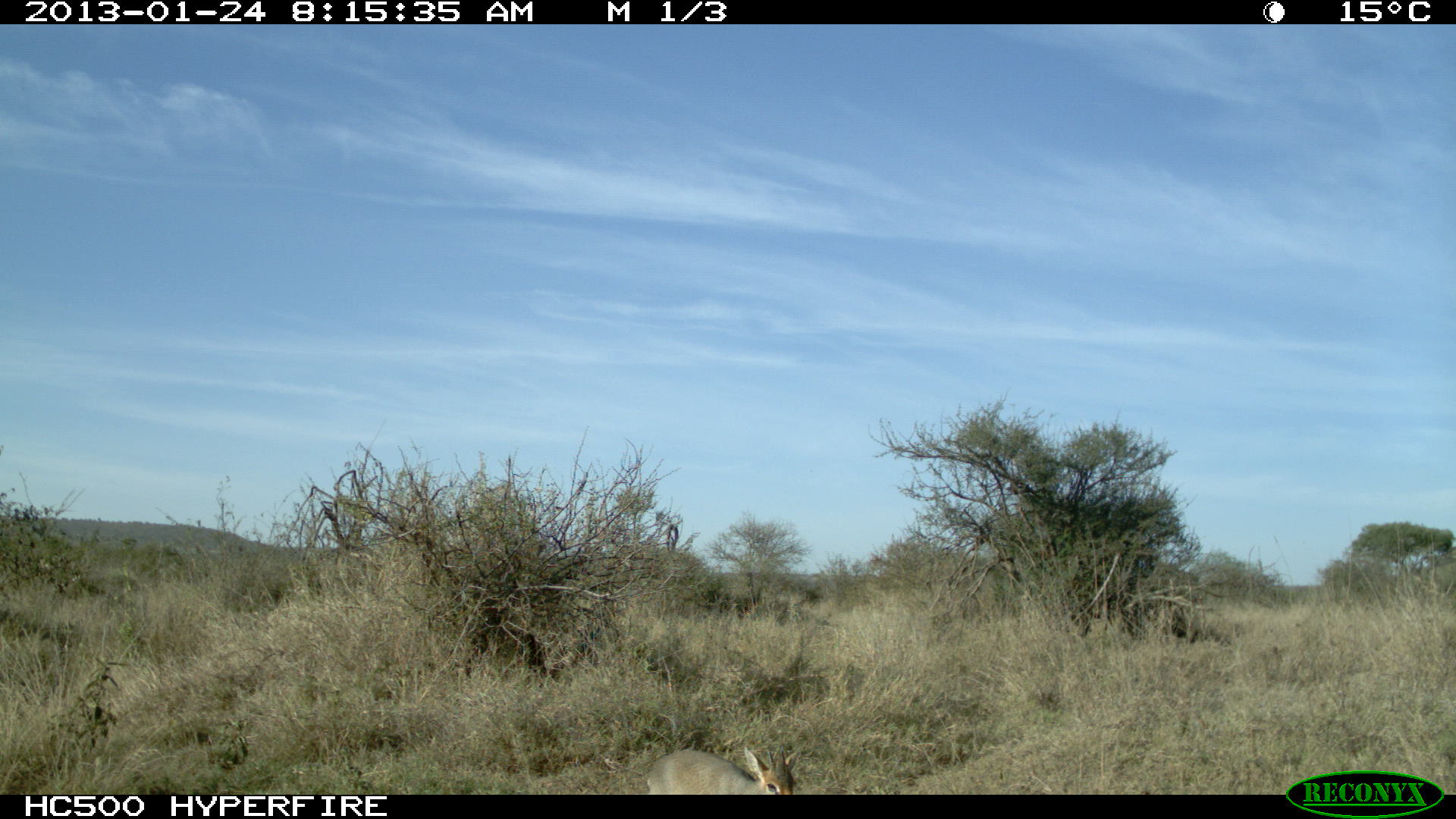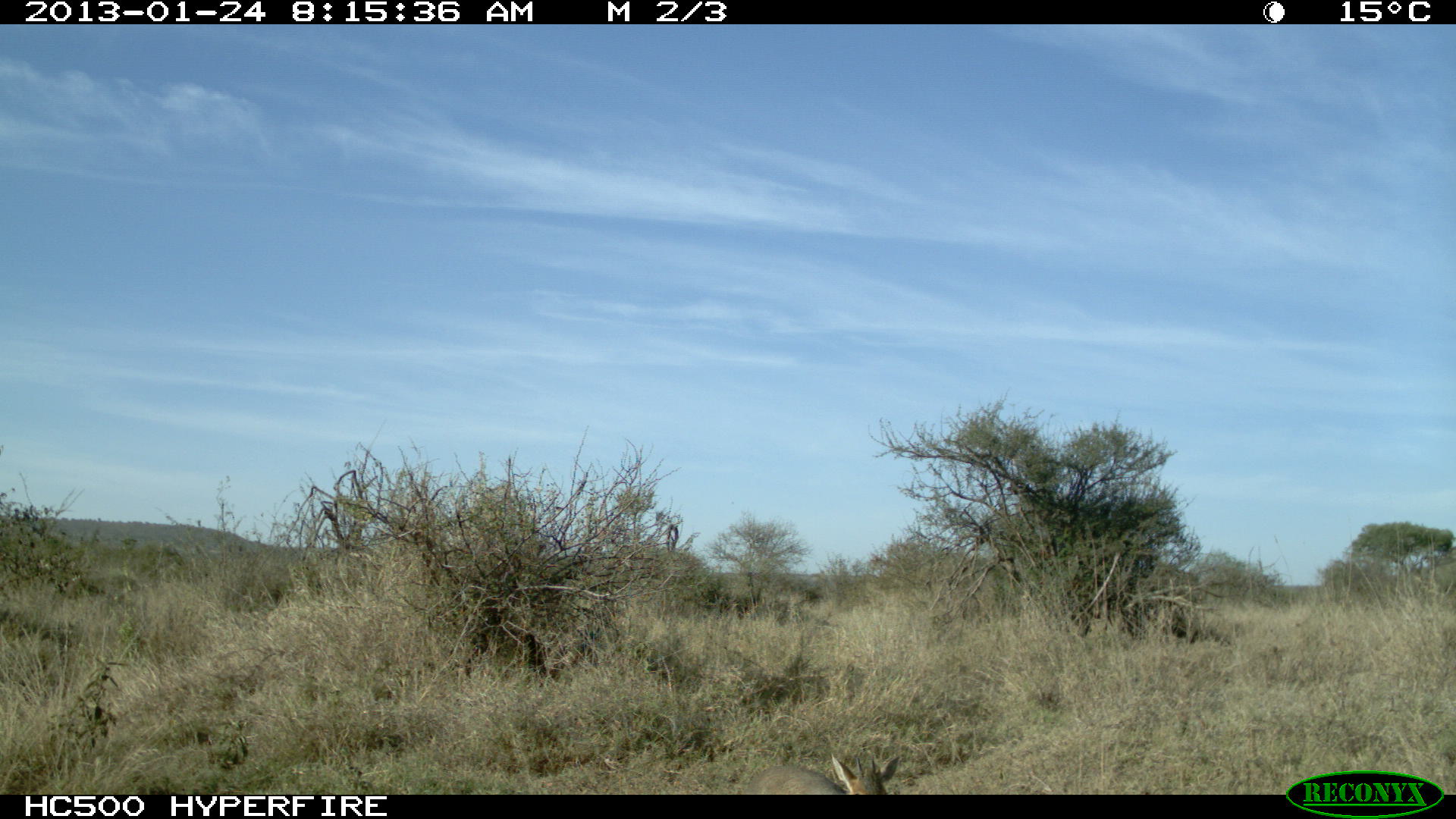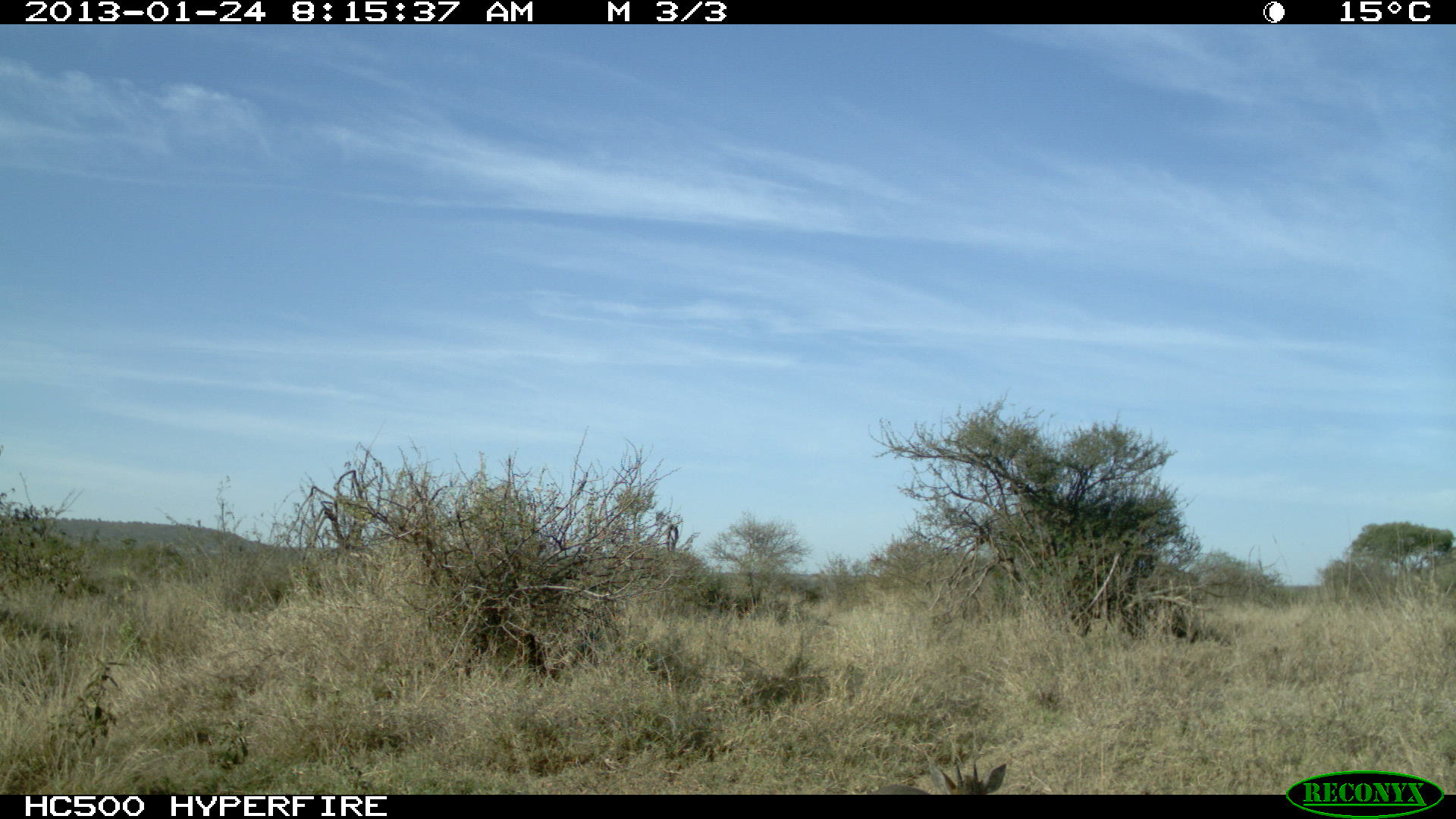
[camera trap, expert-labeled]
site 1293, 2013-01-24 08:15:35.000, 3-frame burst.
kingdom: Animalia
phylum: Chordata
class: Mammalia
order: Artiodactyla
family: Bovidae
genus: Madoqua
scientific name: Madoqua guentheri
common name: günther's dik-dik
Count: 1.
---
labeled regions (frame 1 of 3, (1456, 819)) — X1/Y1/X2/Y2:
madoqua guentheri: 647/740/794/793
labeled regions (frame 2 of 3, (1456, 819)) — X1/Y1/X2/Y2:
madoqua guentheri: 744/743/899/793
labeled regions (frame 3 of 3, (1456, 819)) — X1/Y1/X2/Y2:
madoqua guentheri: 868/741/1012/793